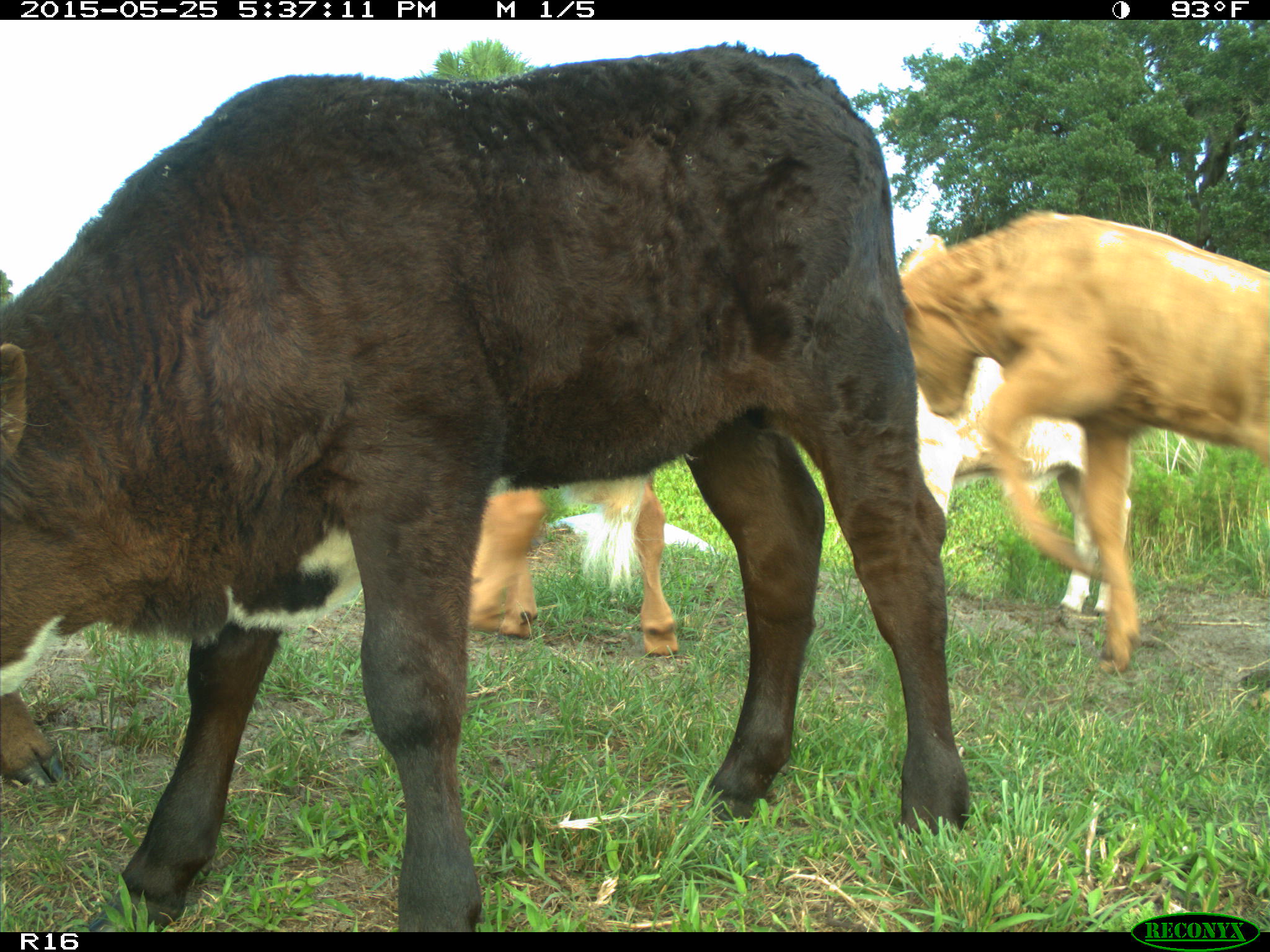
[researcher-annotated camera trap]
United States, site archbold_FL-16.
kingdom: Animalia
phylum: Chordata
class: Mammalia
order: Artiodactyla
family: Bovidae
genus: Bos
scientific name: Bos taurus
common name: domestic cow